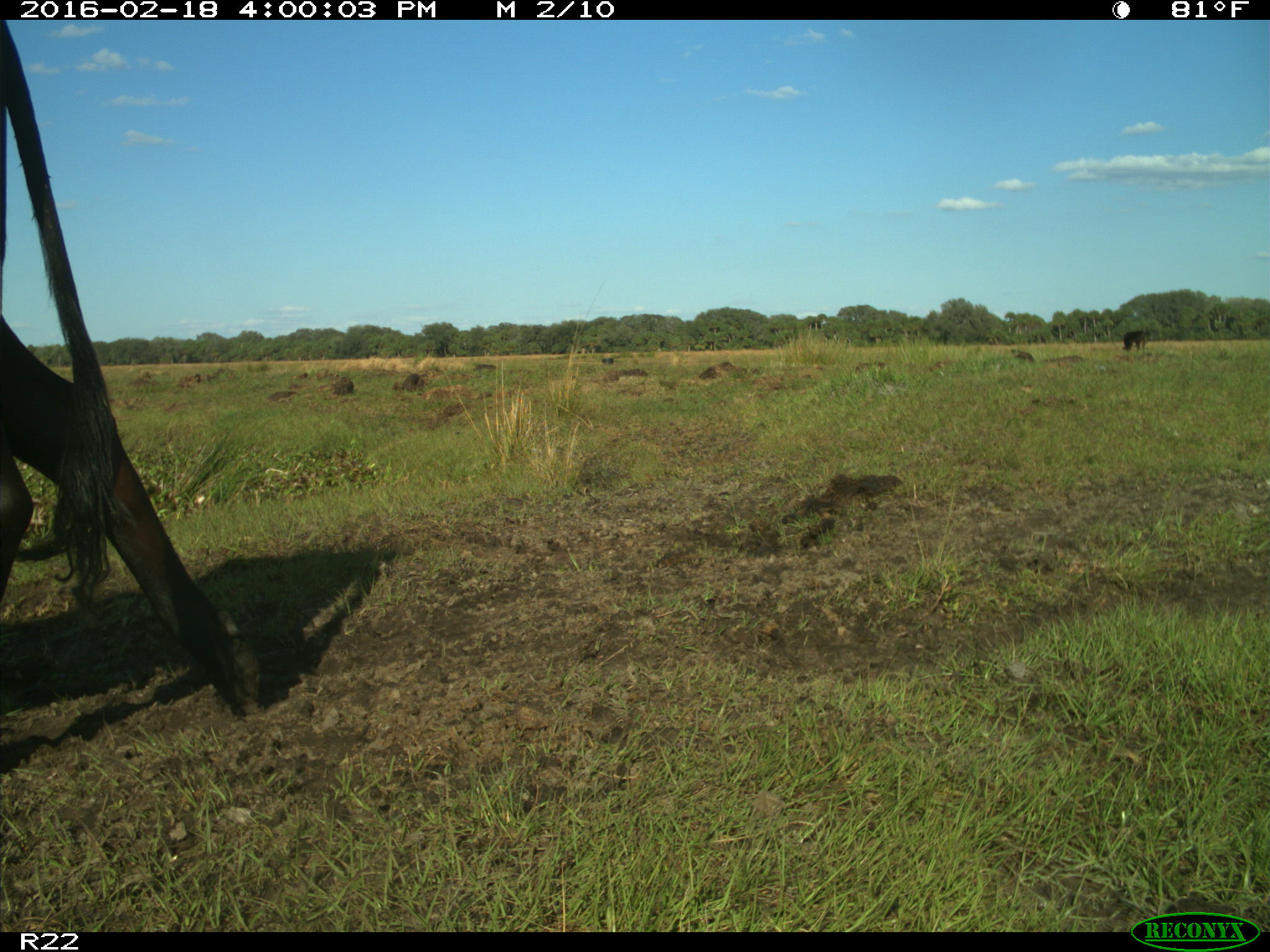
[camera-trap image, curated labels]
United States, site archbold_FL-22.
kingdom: Animalia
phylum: Chordata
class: Mammalia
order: Artiodactyla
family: Bovidae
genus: Bos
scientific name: Bos taurus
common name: domestic cow